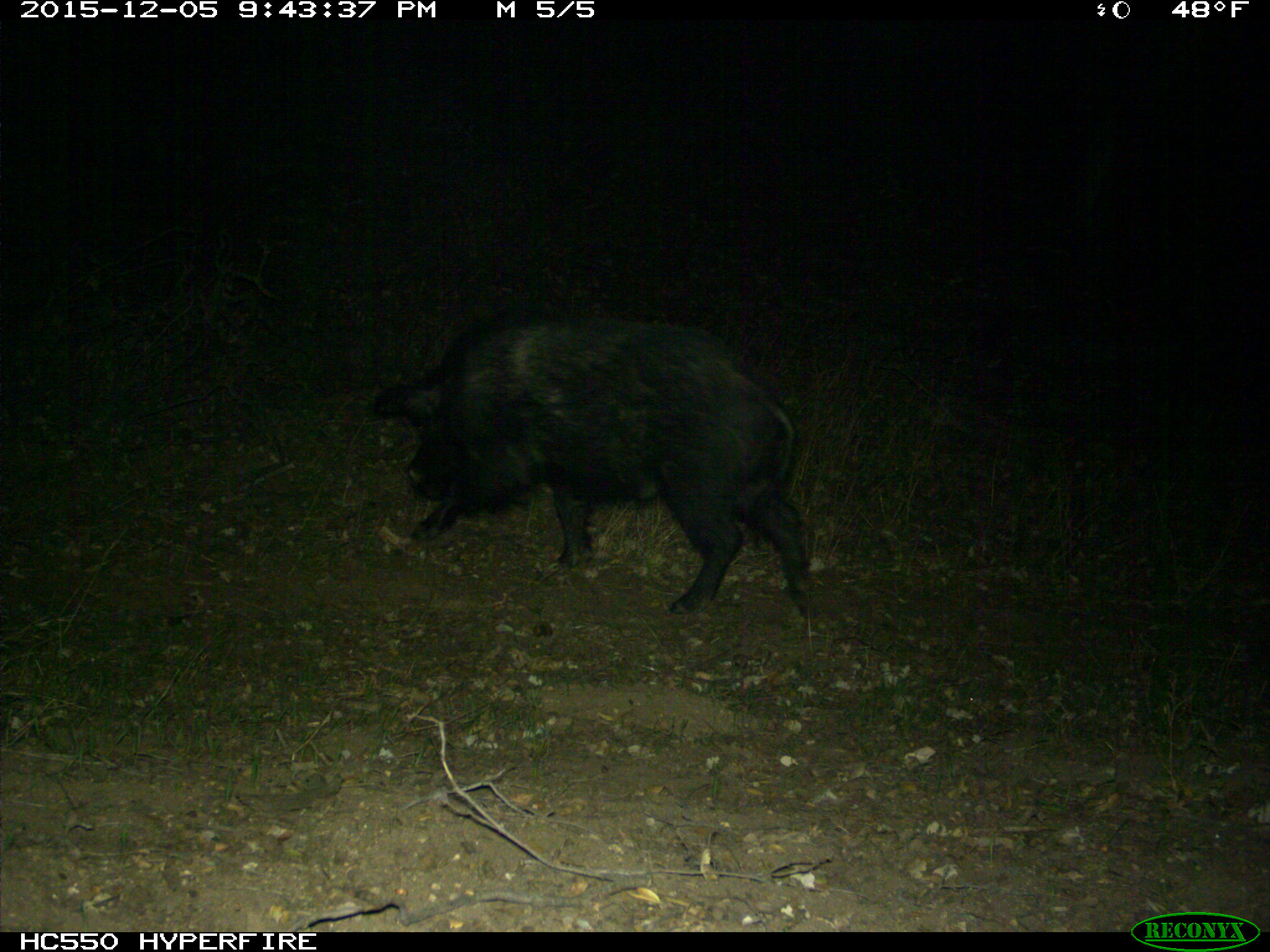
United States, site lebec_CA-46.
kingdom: Animalia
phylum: Chordata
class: Mammalia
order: Artiodactyla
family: Suidae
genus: Sus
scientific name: Sus scrofa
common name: wild boar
Sus scrofa (wild boar).